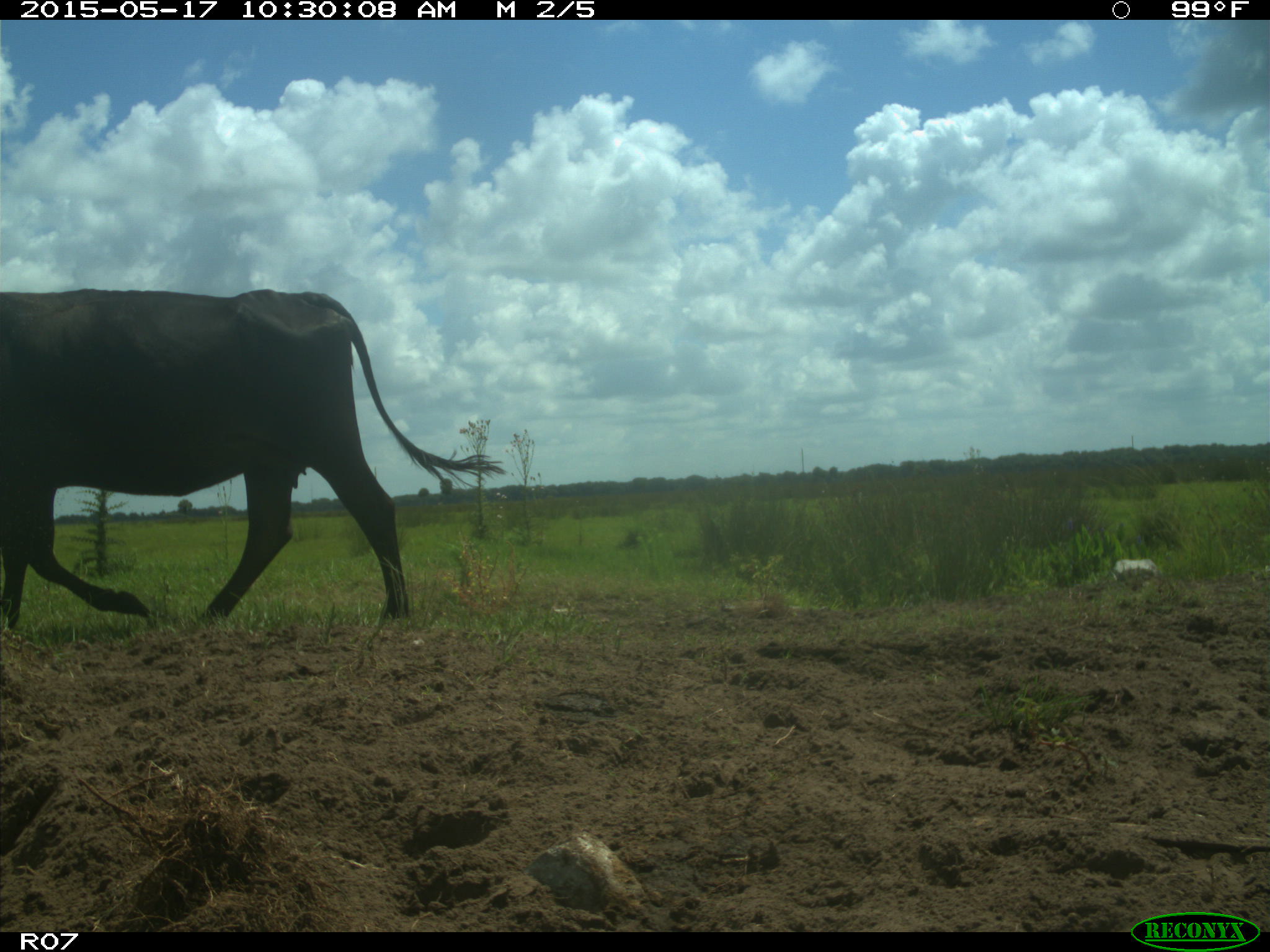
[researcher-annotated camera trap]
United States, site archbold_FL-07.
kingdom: Animalia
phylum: Chordata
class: Mammalia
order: Artiodactyla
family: Bovidae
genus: Bos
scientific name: Bos taurus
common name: domestic cow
Bos taurus (domestic cow).